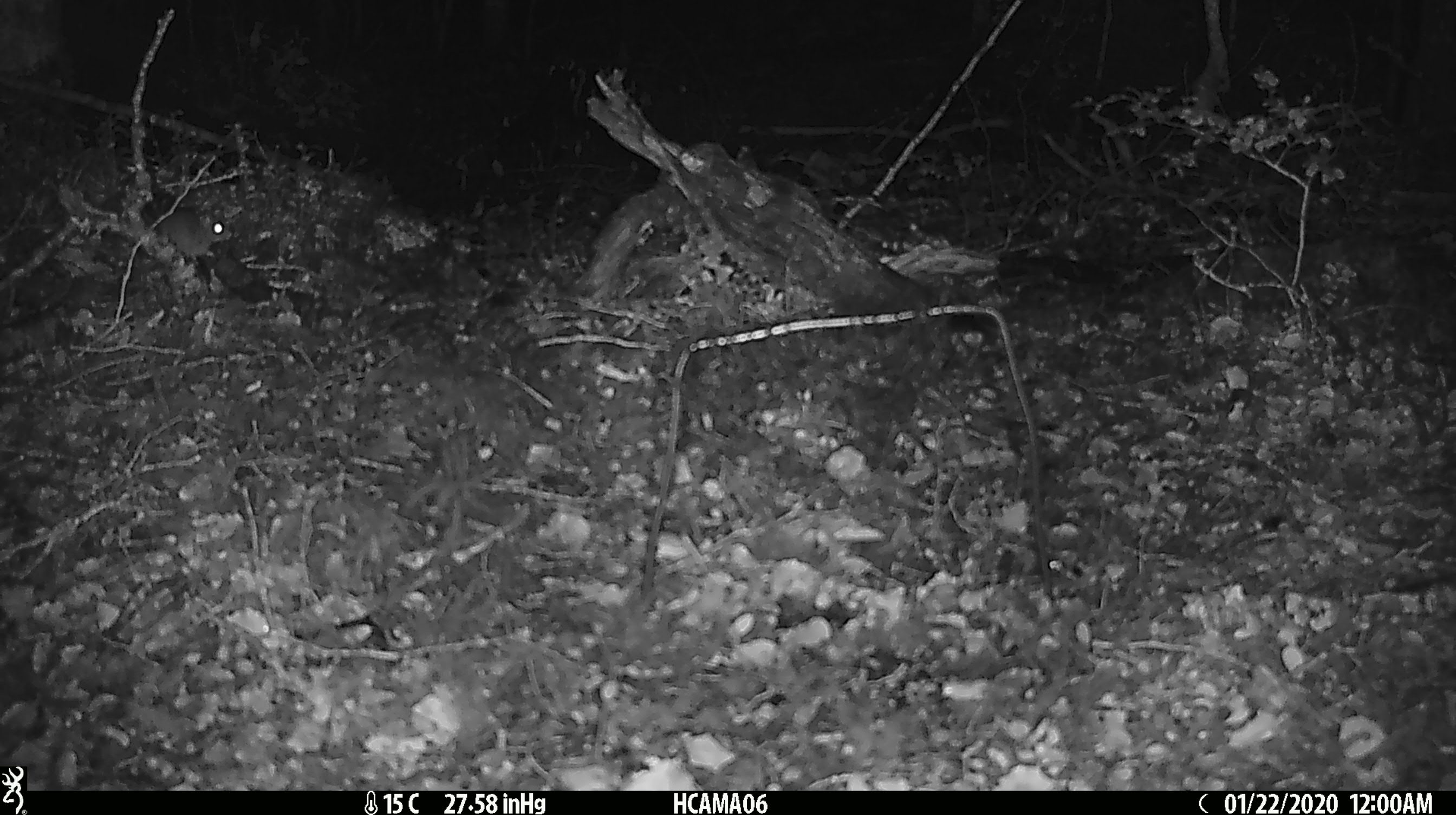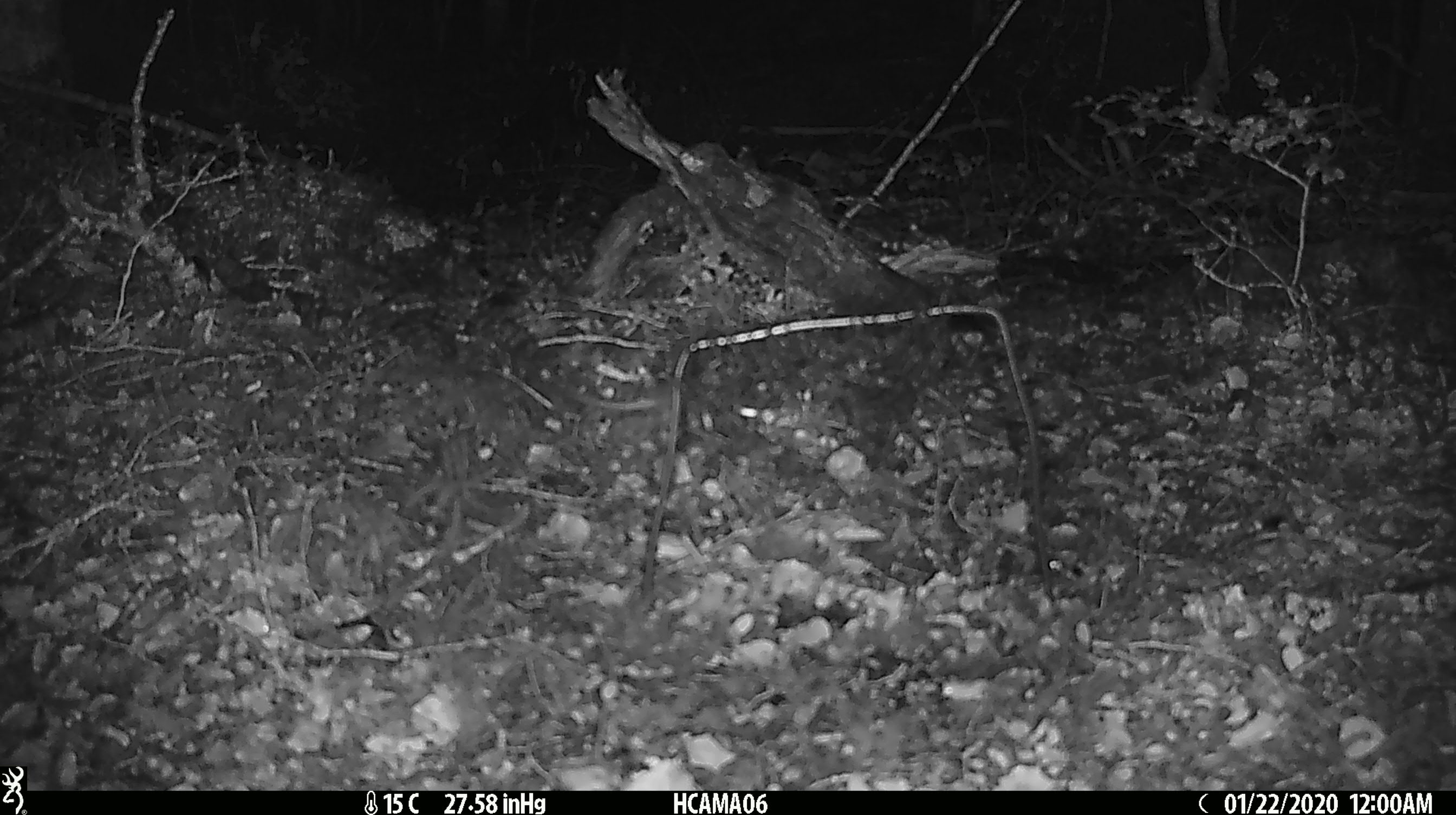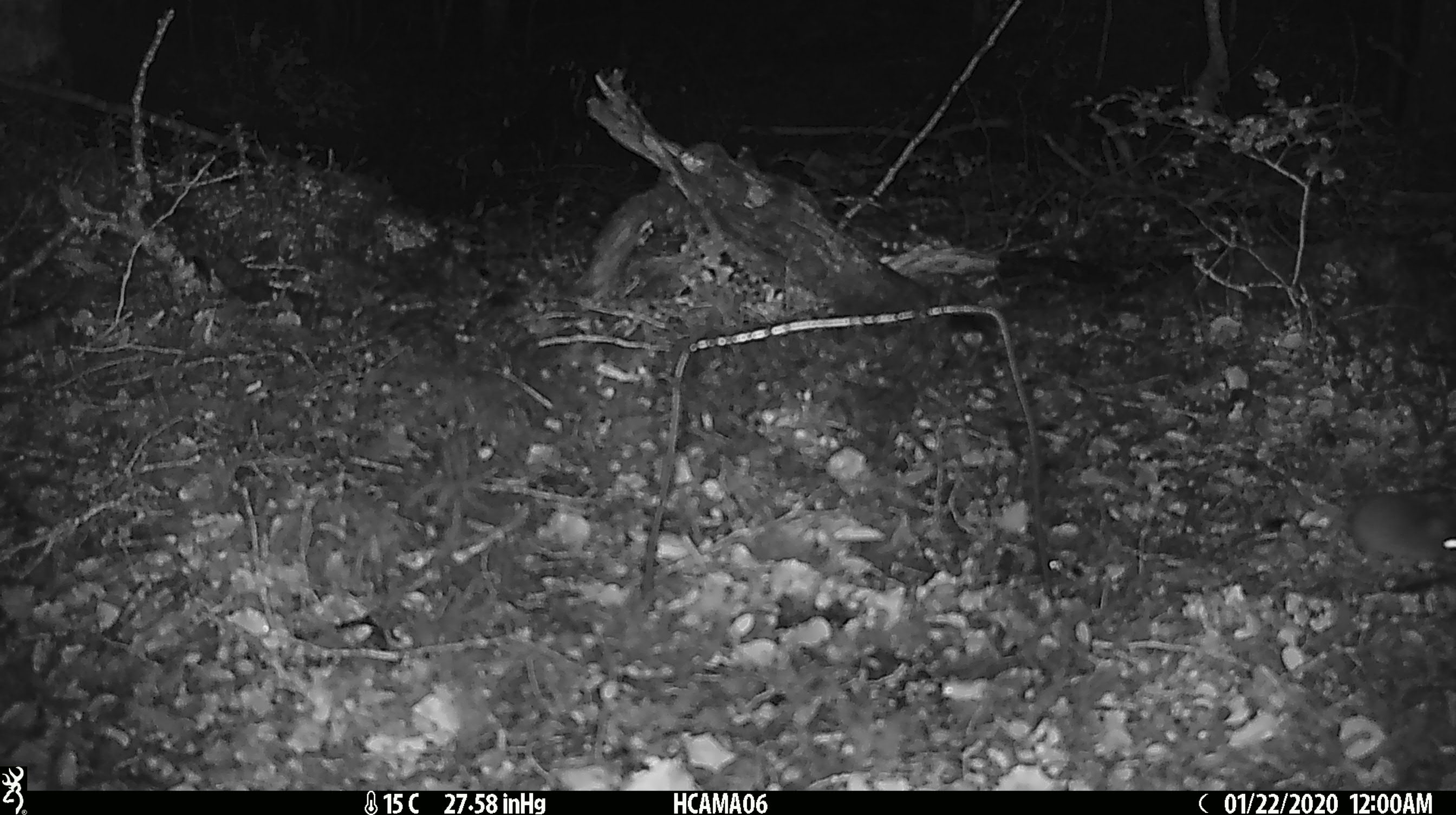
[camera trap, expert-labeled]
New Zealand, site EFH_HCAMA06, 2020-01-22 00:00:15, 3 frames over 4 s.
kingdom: Animalia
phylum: Chordata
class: Mammalia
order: Rodentia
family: Muridae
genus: Mus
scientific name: Mus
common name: mouse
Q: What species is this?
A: Mouse (Mus).